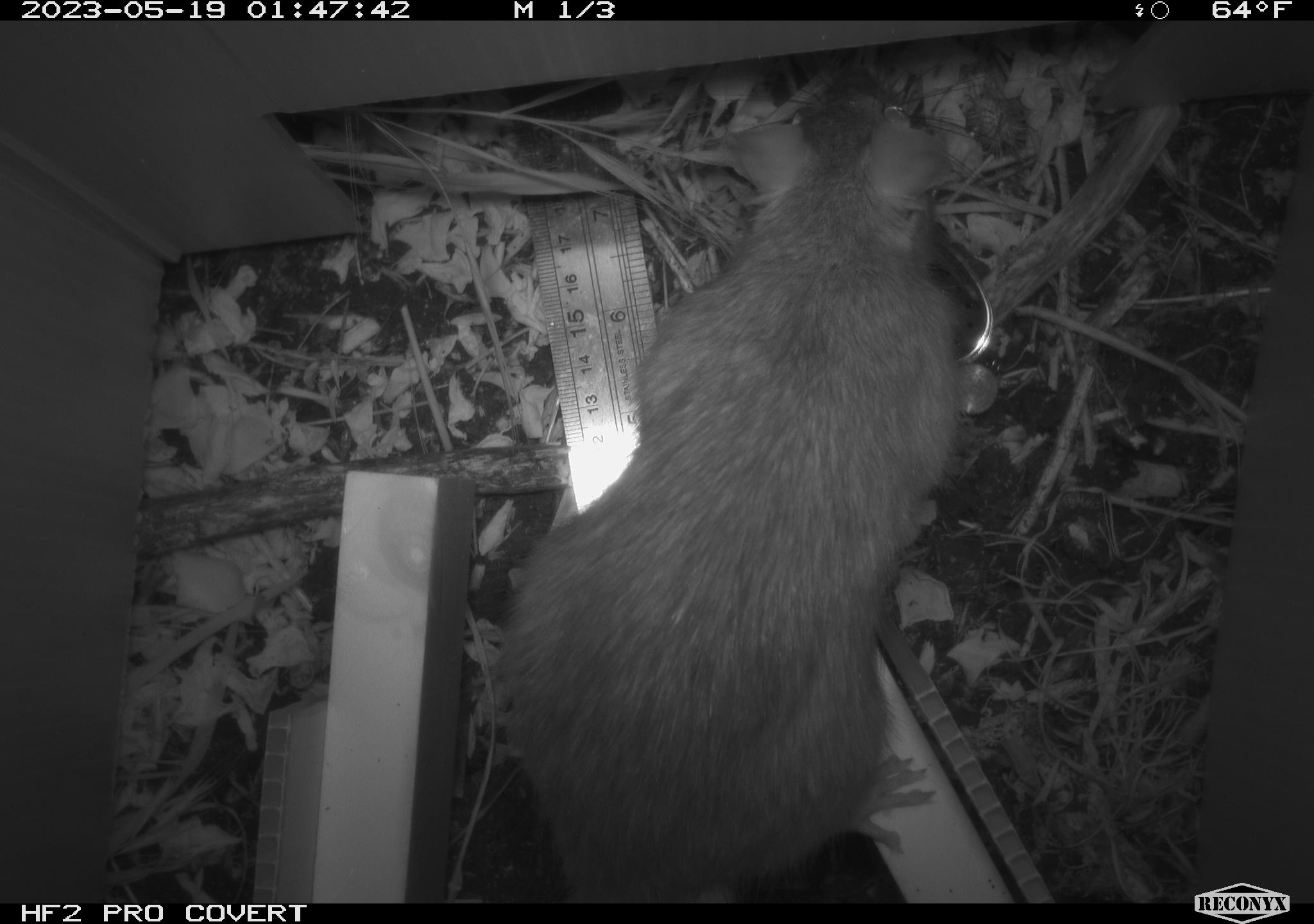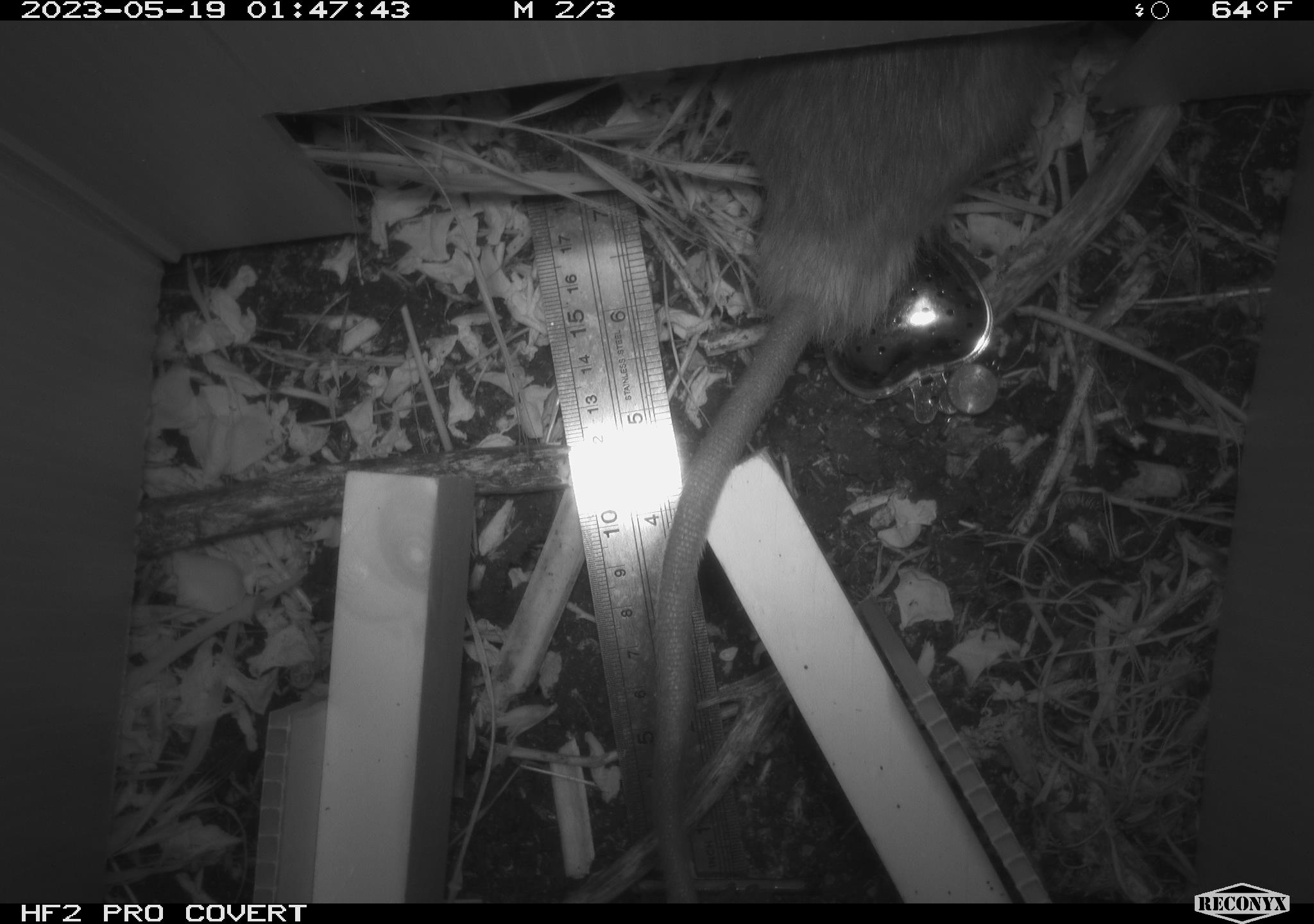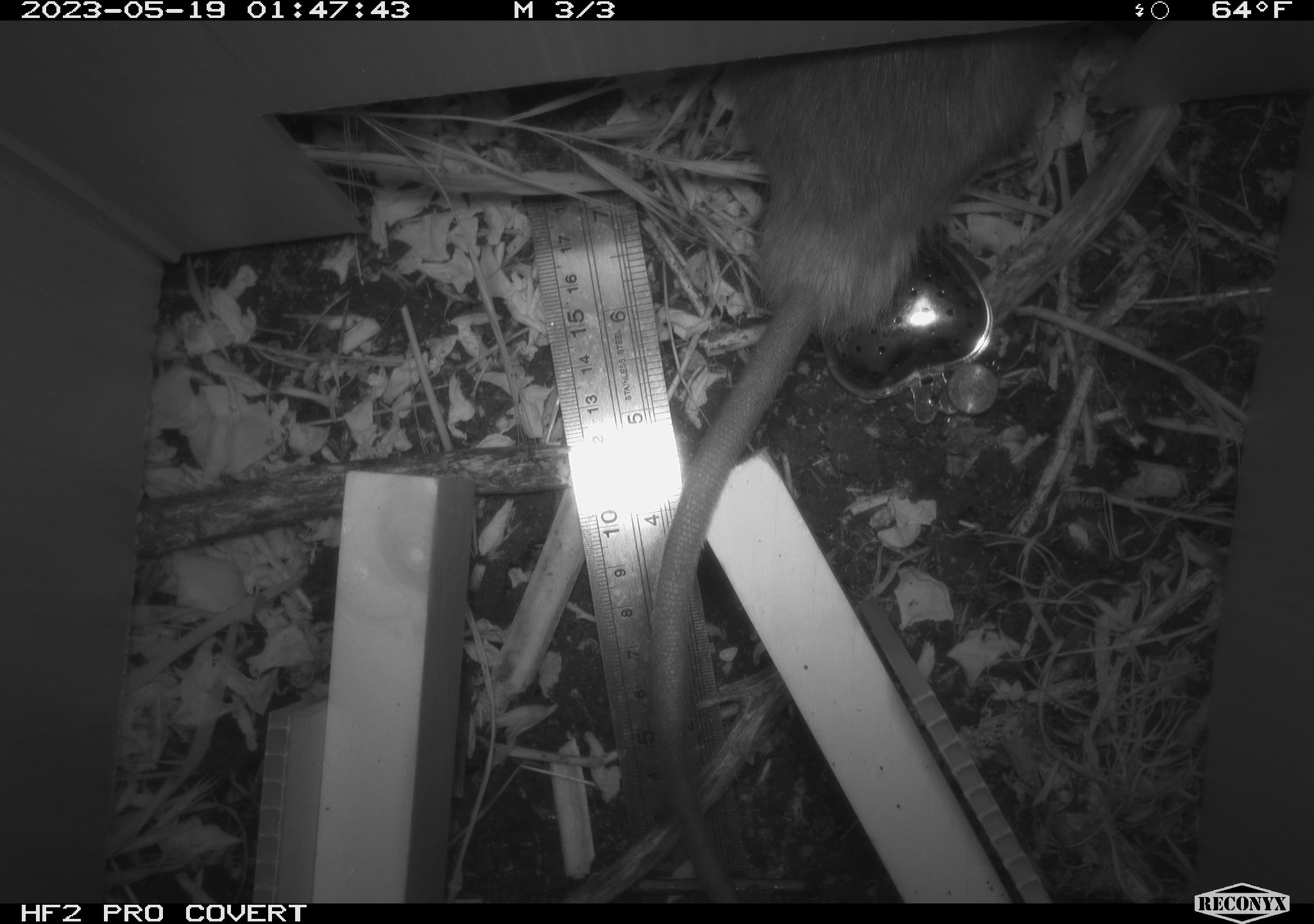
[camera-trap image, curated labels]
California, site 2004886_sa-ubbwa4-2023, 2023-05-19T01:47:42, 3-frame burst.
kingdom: Animalia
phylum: Chordata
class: Mammalia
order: Rodentia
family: Muridae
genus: Rattus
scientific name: Rattus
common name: rat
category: rattus species